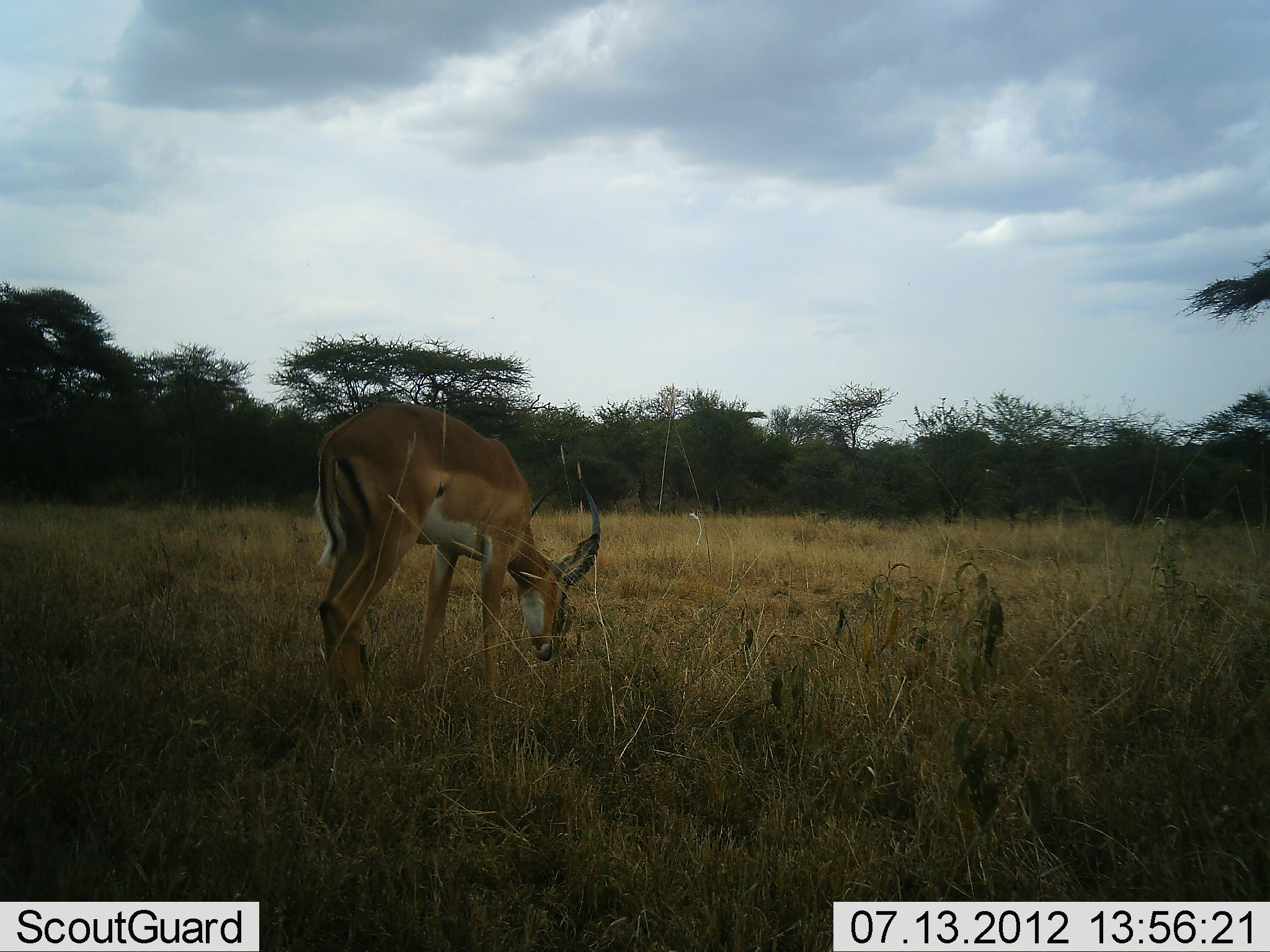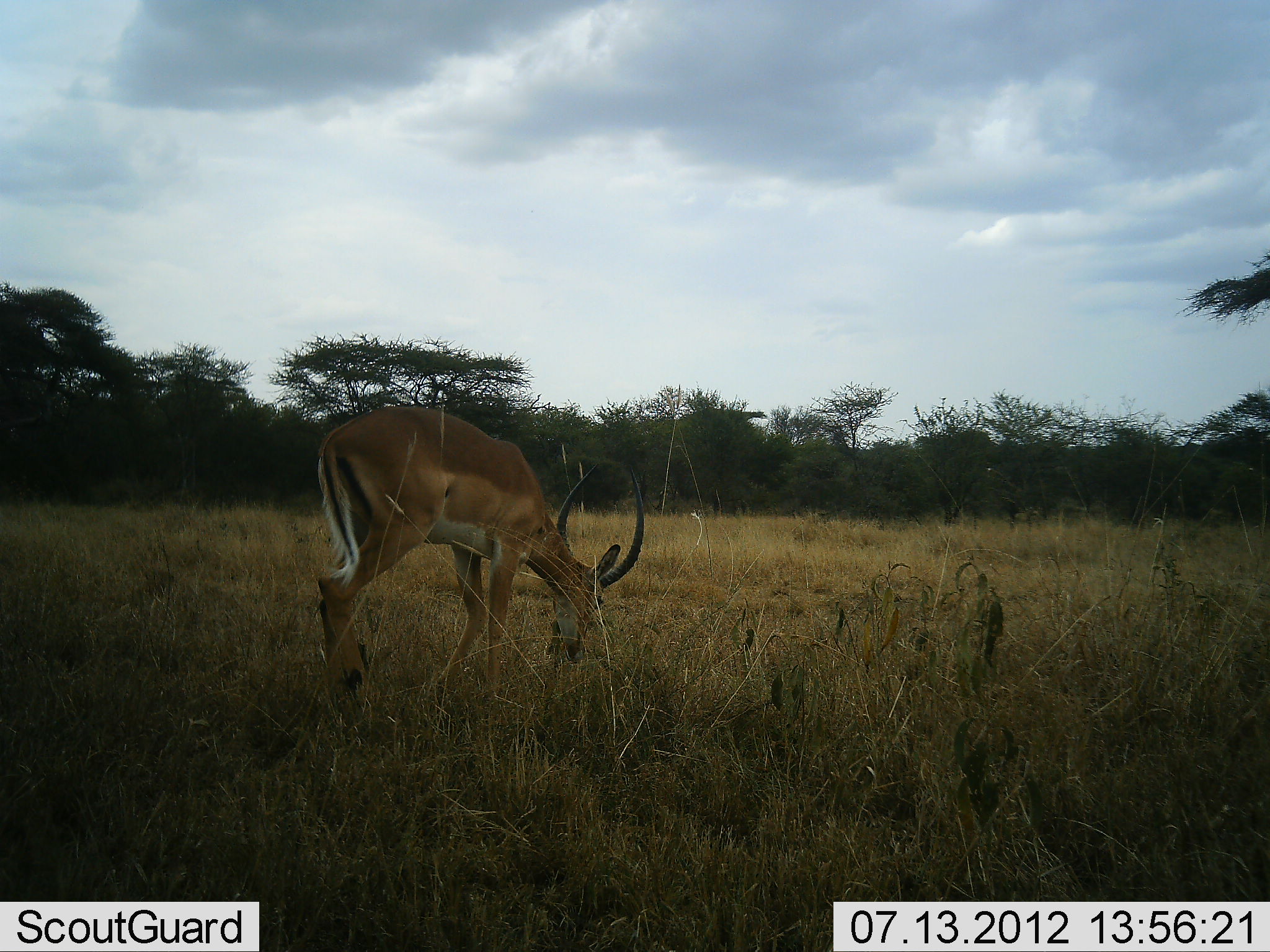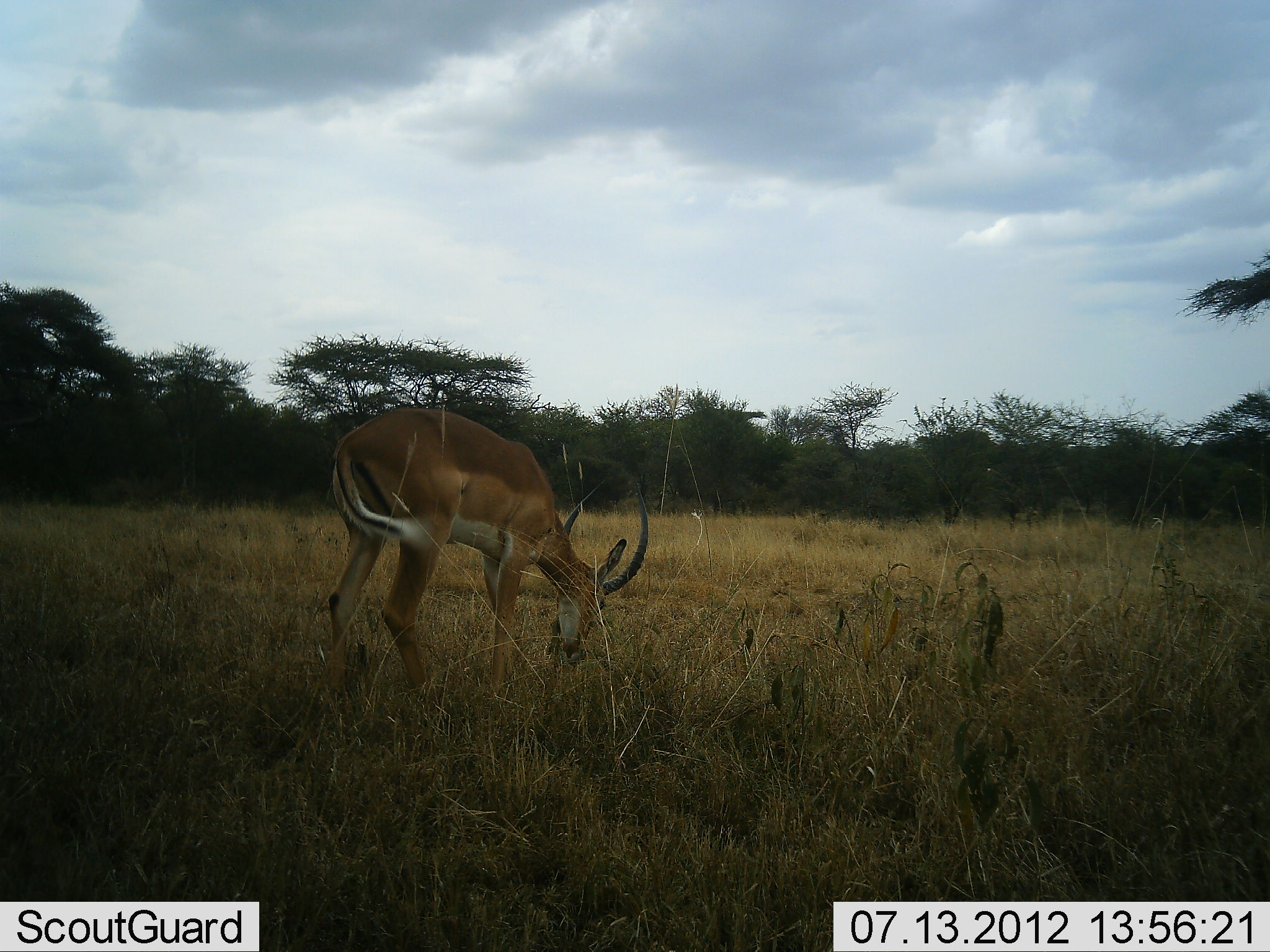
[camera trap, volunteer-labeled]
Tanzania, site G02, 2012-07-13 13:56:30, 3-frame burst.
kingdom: Animalia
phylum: Chordata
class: Mammalia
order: Artiodactyla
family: Bovidae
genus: Aepyceros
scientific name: Aepyceros melampus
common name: impala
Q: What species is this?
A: Impala (Aepyceros melampus).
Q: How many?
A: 1.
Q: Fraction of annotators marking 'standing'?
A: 20%.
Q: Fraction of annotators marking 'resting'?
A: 0%.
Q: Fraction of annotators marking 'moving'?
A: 0%.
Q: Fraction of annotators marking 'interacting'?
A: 0%.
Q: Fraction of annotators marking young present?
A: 0%.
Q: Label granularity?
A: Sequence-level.